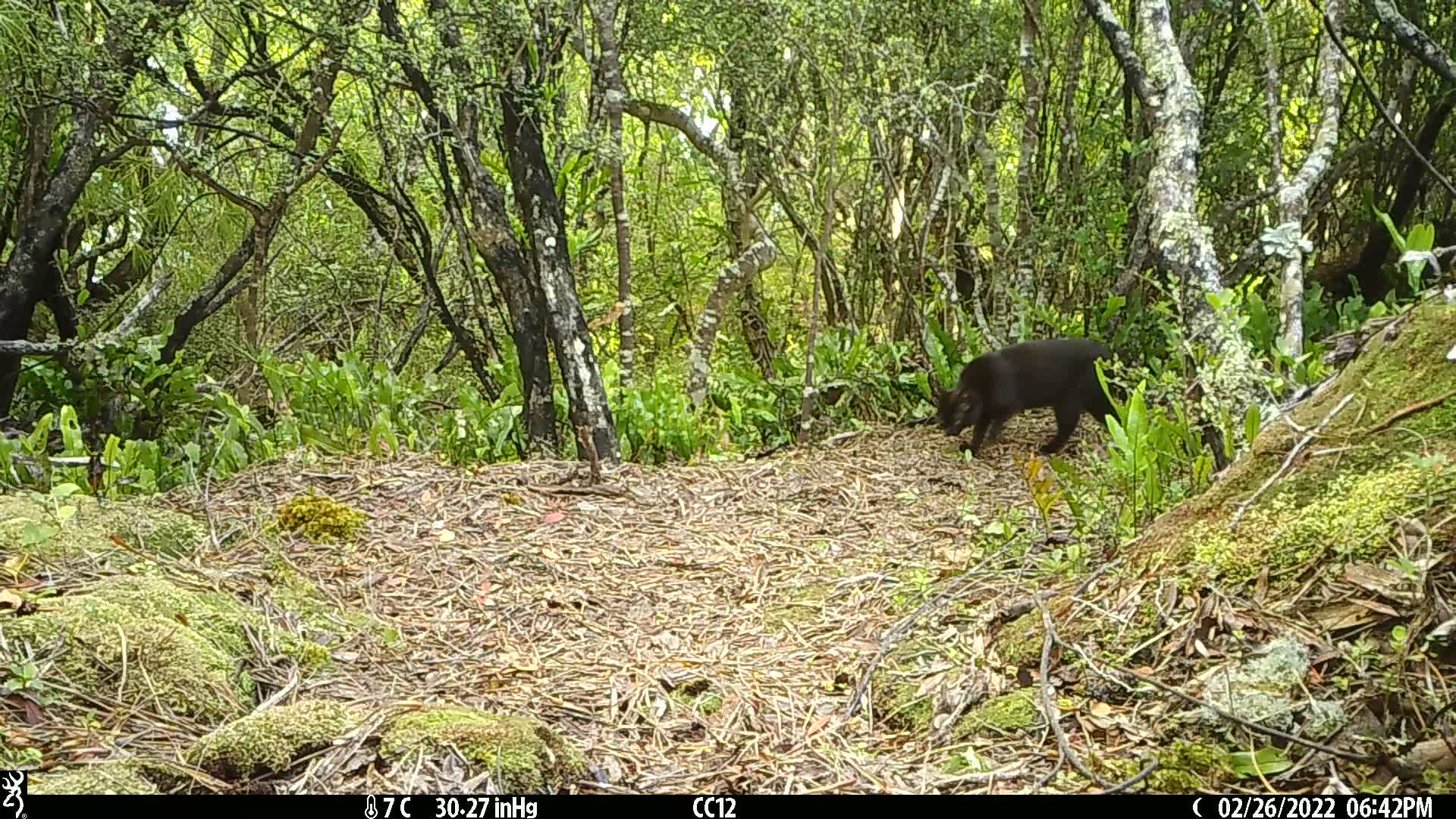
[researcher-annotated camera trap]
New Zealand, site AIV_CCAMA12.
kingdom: Animalia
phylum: Chordata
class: Mammalia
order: Carnivora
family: Felidae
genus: Felis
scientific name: Felis catus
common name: domestic cat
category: cat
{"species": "cat (domestic cat) (Felis catus)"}